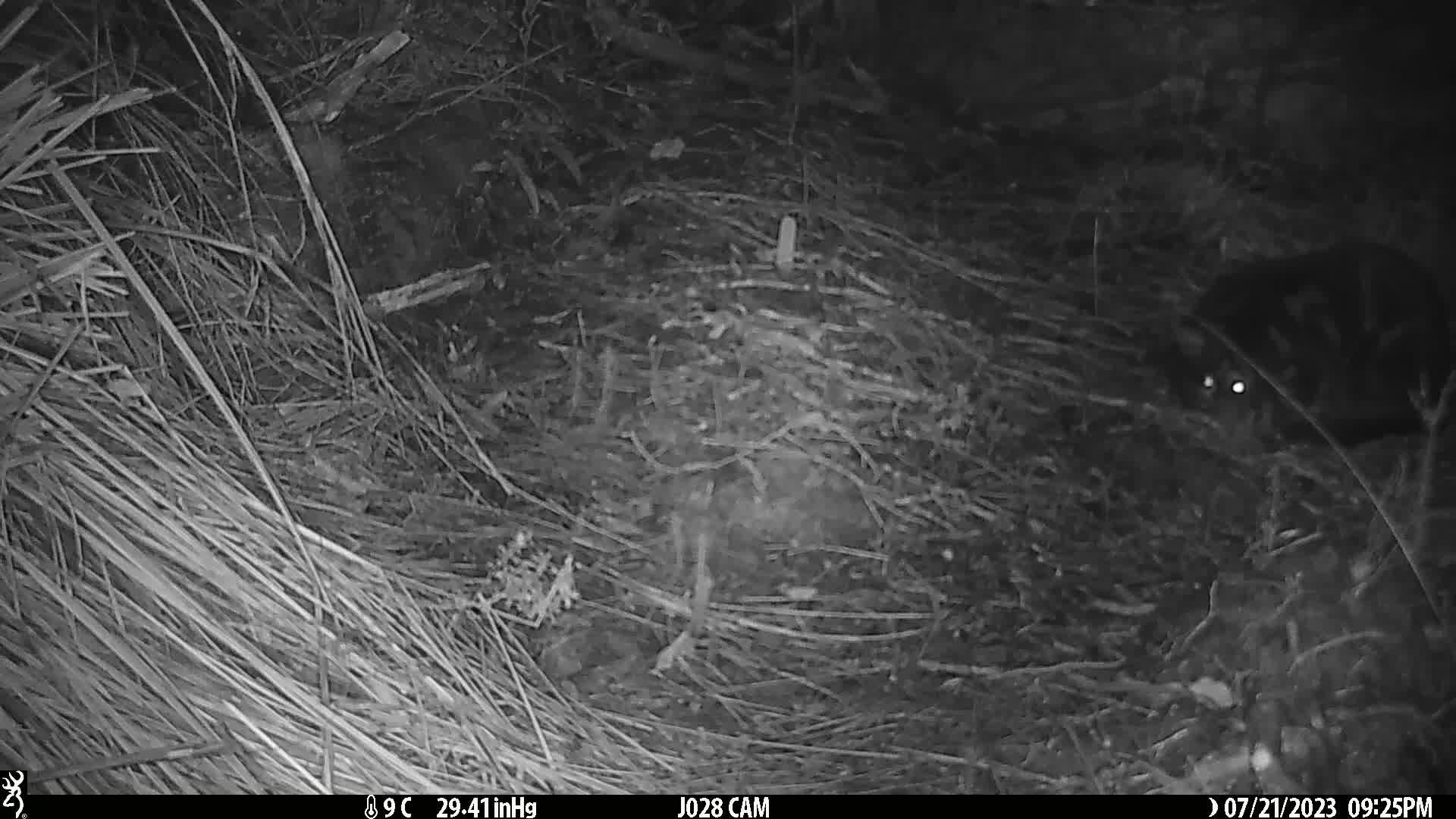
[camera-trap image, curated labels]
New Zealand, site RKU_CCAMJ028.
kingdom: Animalia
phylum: Chordata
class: Mammalia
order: Carnivora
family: Felidae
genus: Felis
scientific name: Felis catus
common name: domestic cat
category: cat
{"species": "cat (domestic cat) (Felis catus)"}